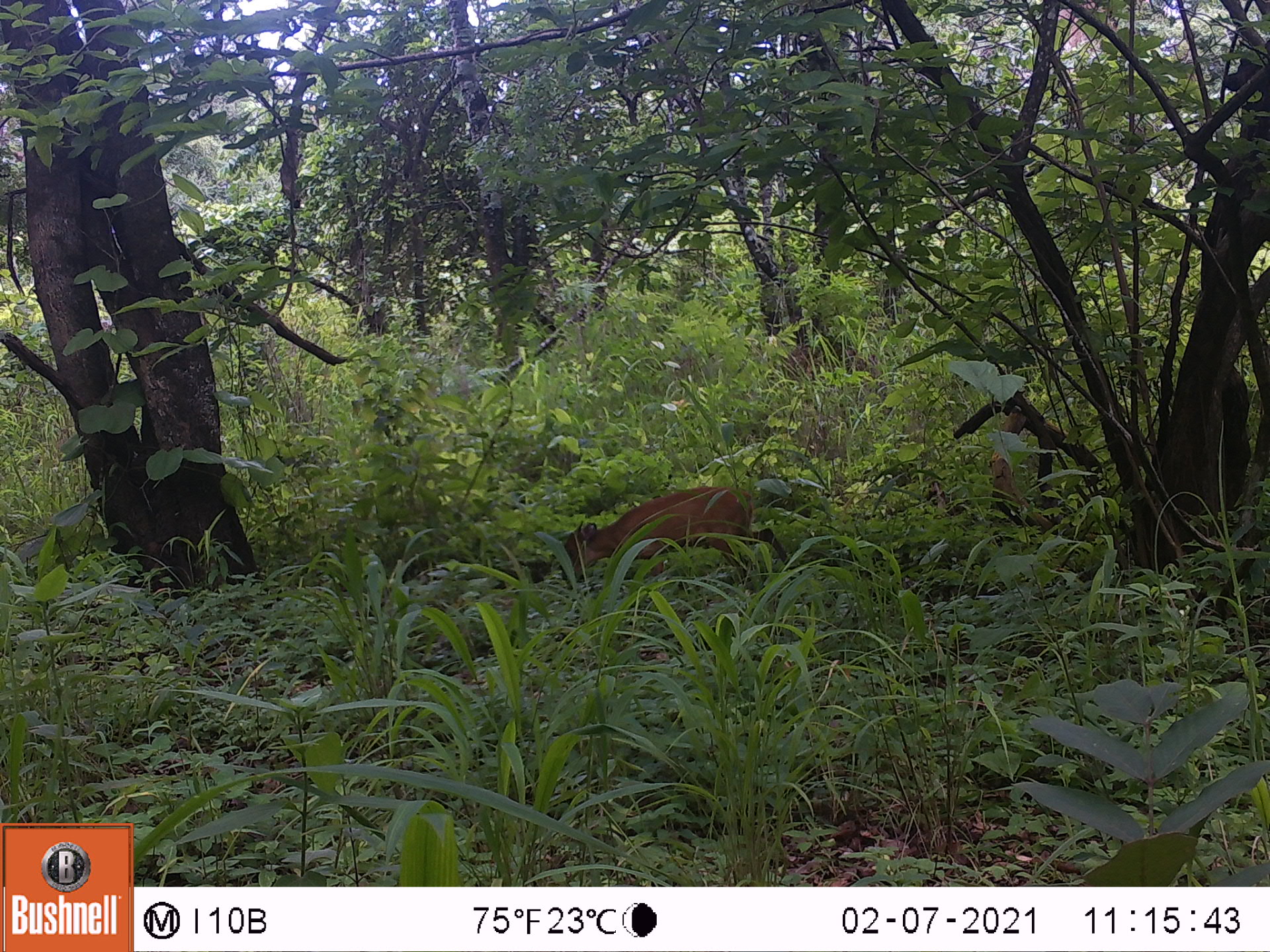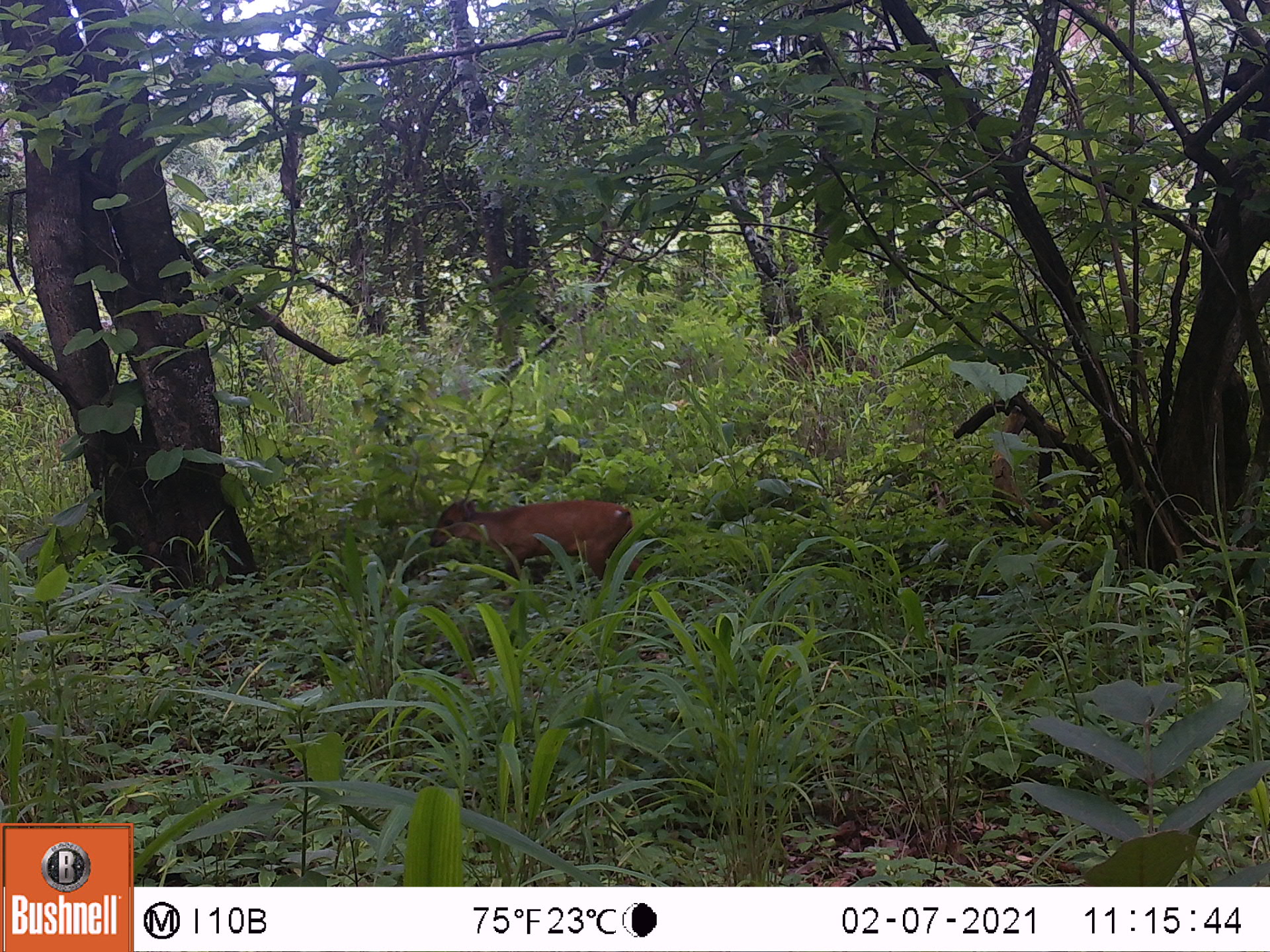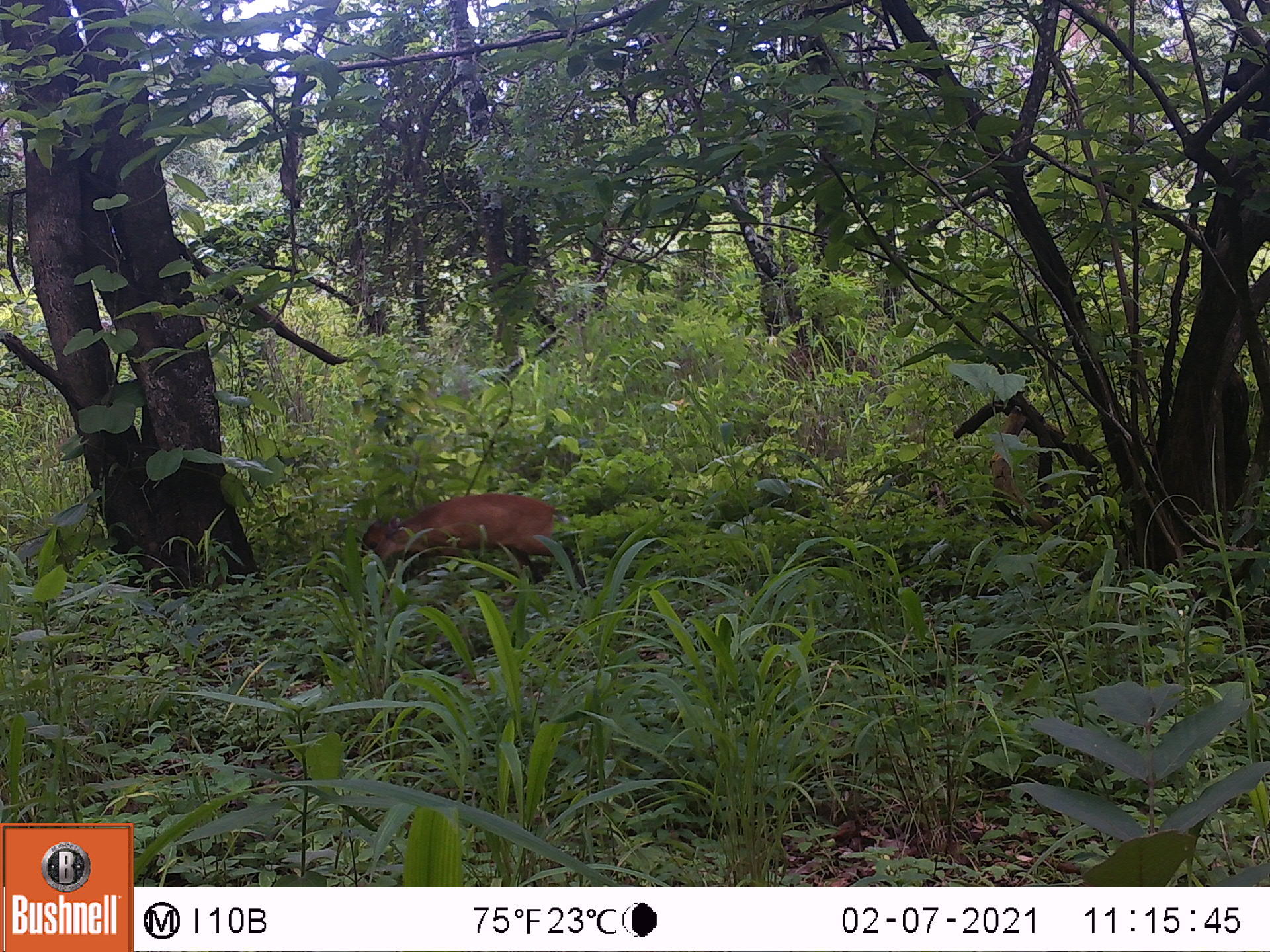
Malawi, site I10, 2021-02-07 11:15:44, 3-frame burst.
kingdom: Animalia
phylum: Chordata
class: Mammalia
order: Artiodactyla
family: Bovidae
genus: Cephalophorus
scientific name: Cephalophorus natalensis natalensis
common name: red duiker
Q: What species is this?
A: Red duiker (Cephalophorus natalensis natalensis).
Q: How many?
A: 1.